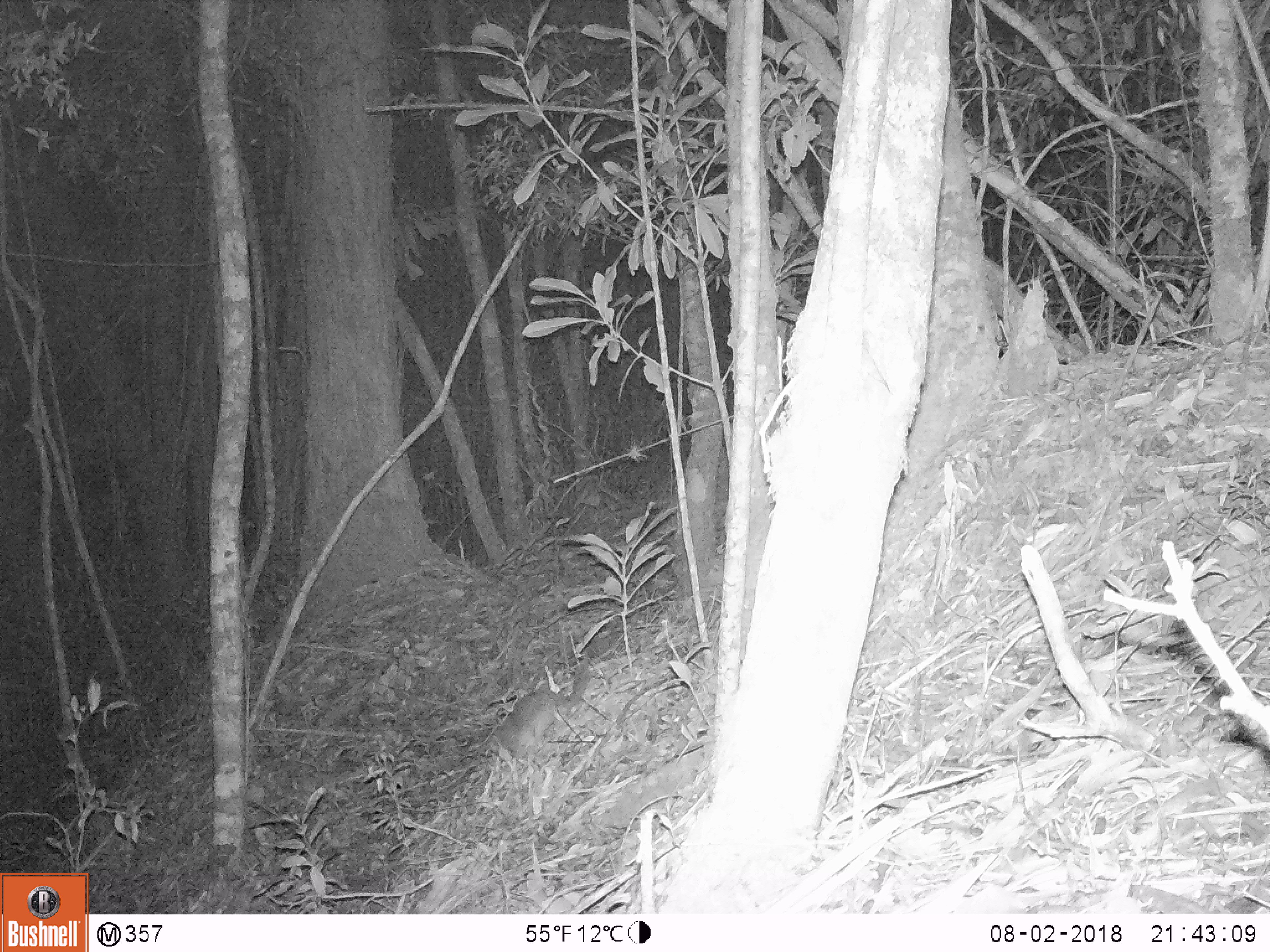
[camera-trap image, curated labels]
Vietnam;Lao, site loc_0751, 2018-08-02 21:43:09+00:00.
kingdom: Animalia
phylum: Chordata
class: Mammalia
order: Carnivora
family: Mustelidae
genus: Melogale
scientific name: Melogale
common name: ferret badger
Ferret badger (Melogale). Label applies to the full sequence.